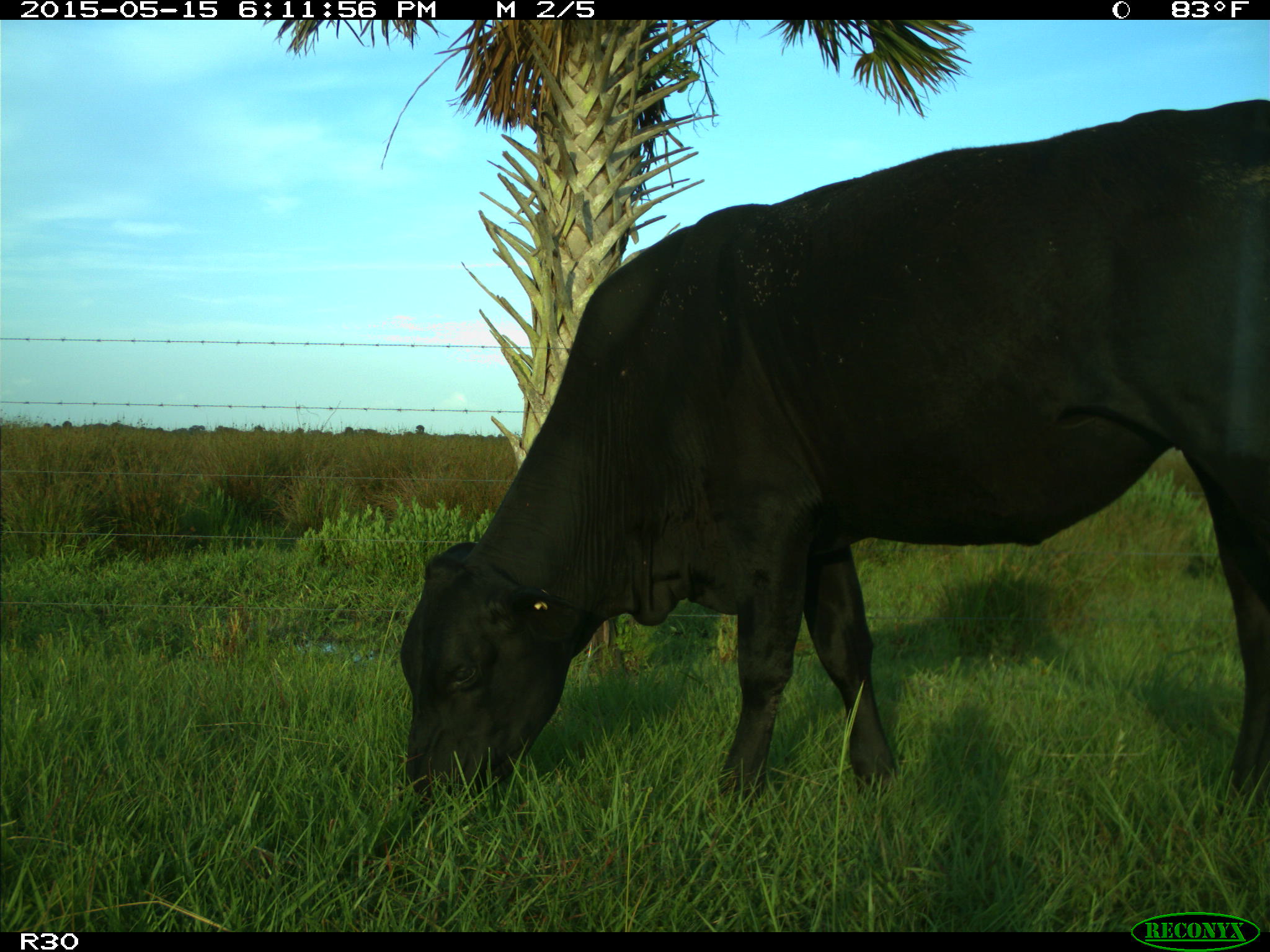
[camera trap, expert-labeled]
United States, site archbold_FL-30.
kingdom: Animalia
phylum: Chordata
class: Mammalia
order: Artiodactyla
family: Bovidae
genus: Bos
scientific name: Bos taurus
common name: domestic cow